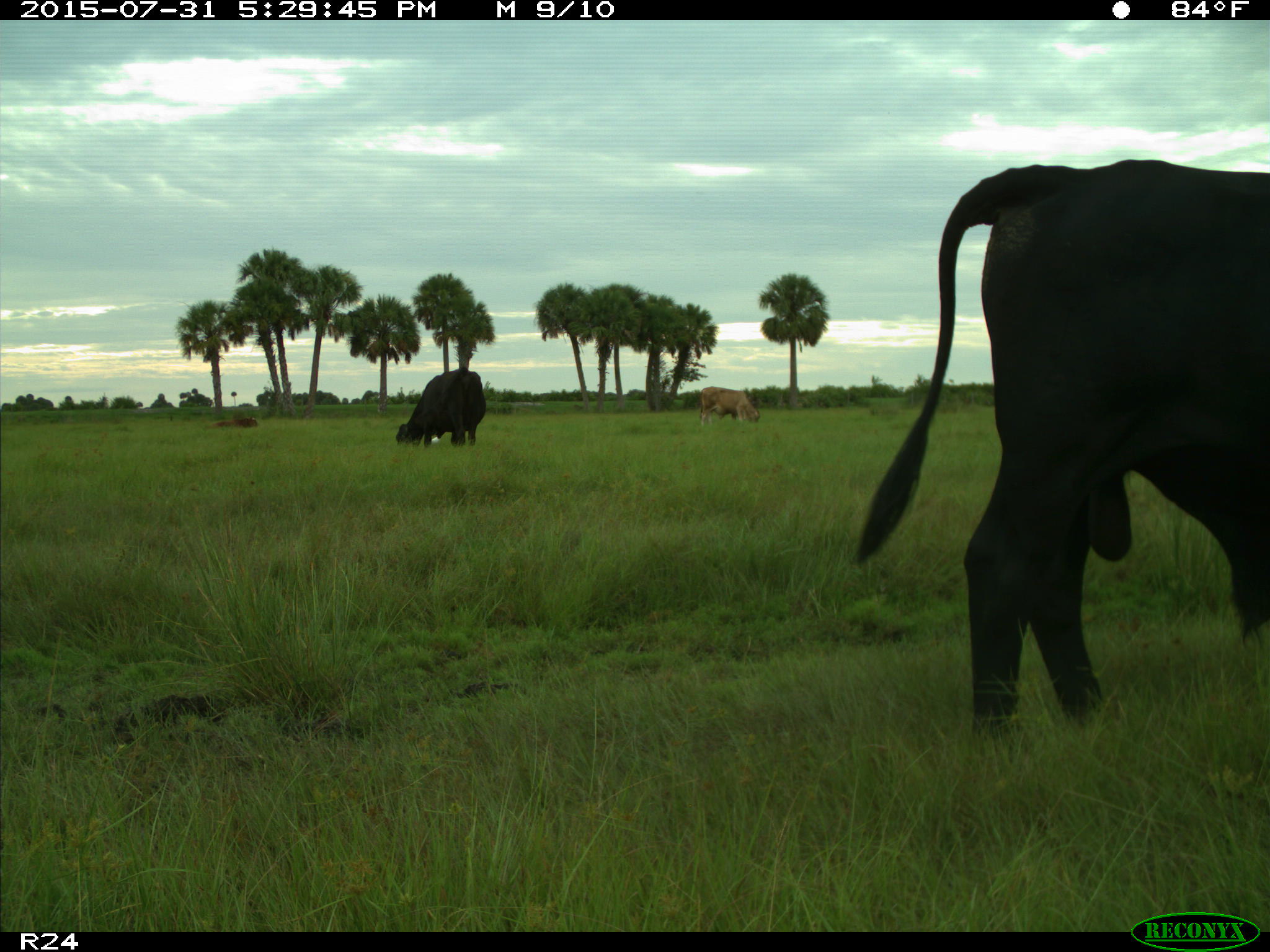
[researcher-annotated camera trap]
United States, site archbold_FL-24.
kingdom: Animalia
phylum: Chordata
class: Mammalia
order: Artiodactyla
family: Bovidae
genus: Bos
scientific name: Bos taurus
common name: domestic cow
Bos taurus (domestic cow).